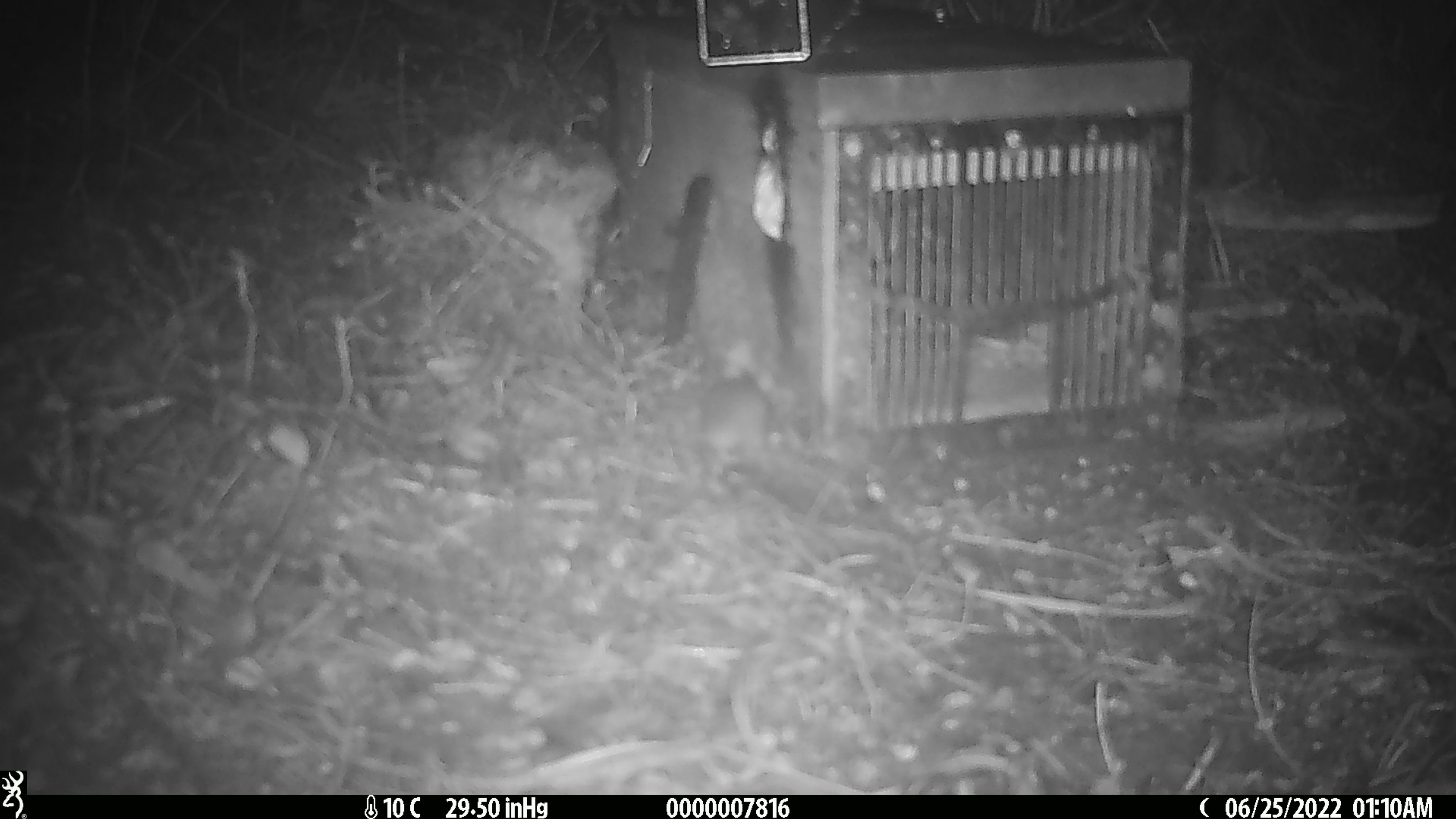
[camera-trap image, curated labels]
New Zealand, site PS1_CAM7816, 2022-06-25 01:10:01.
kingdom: Animalia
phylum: Chordata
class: Mammalia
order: Rodentia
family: Muridae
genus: Mus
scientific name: Mus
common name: mouse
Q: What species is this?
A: Mouse (Mus).